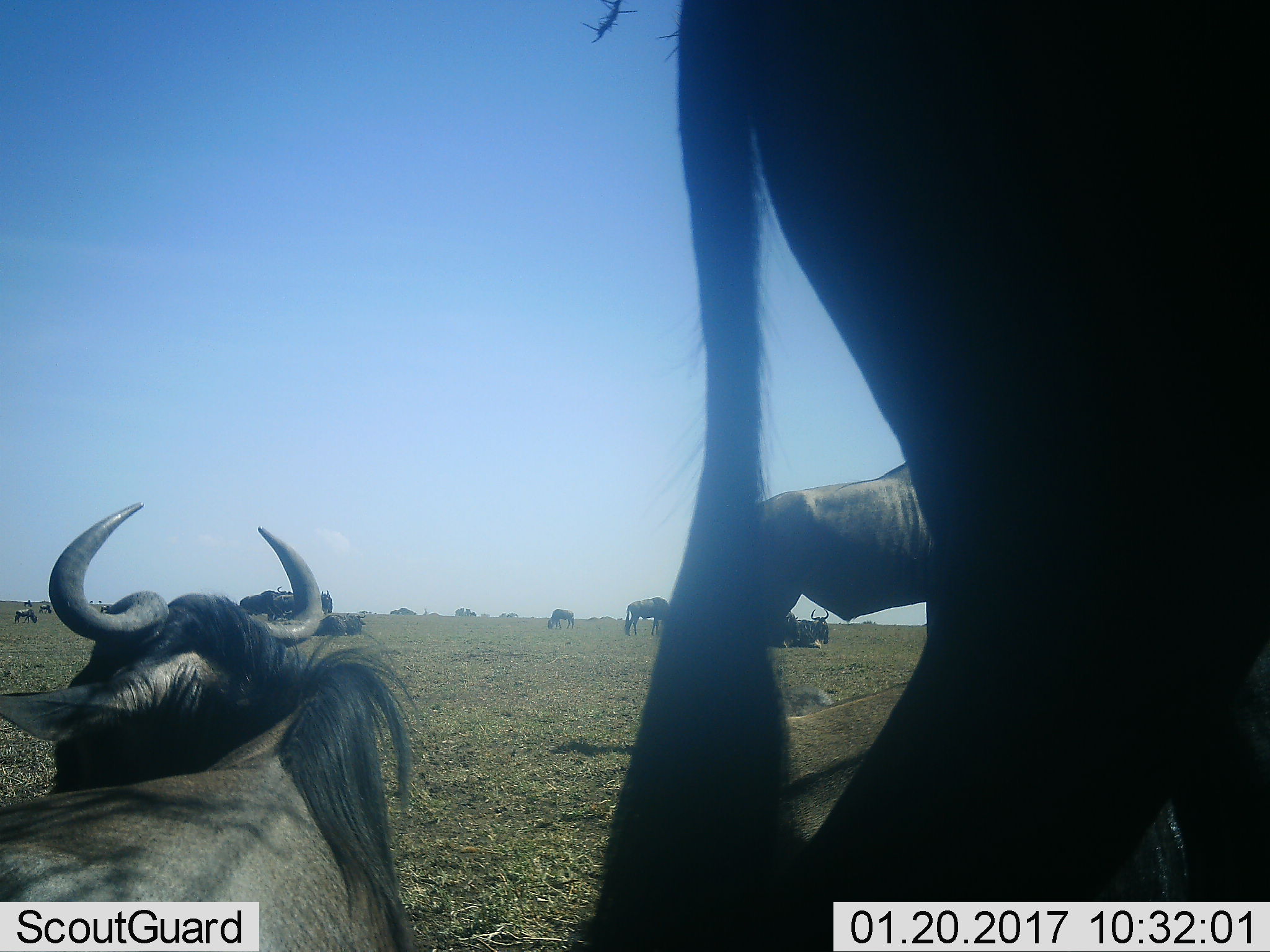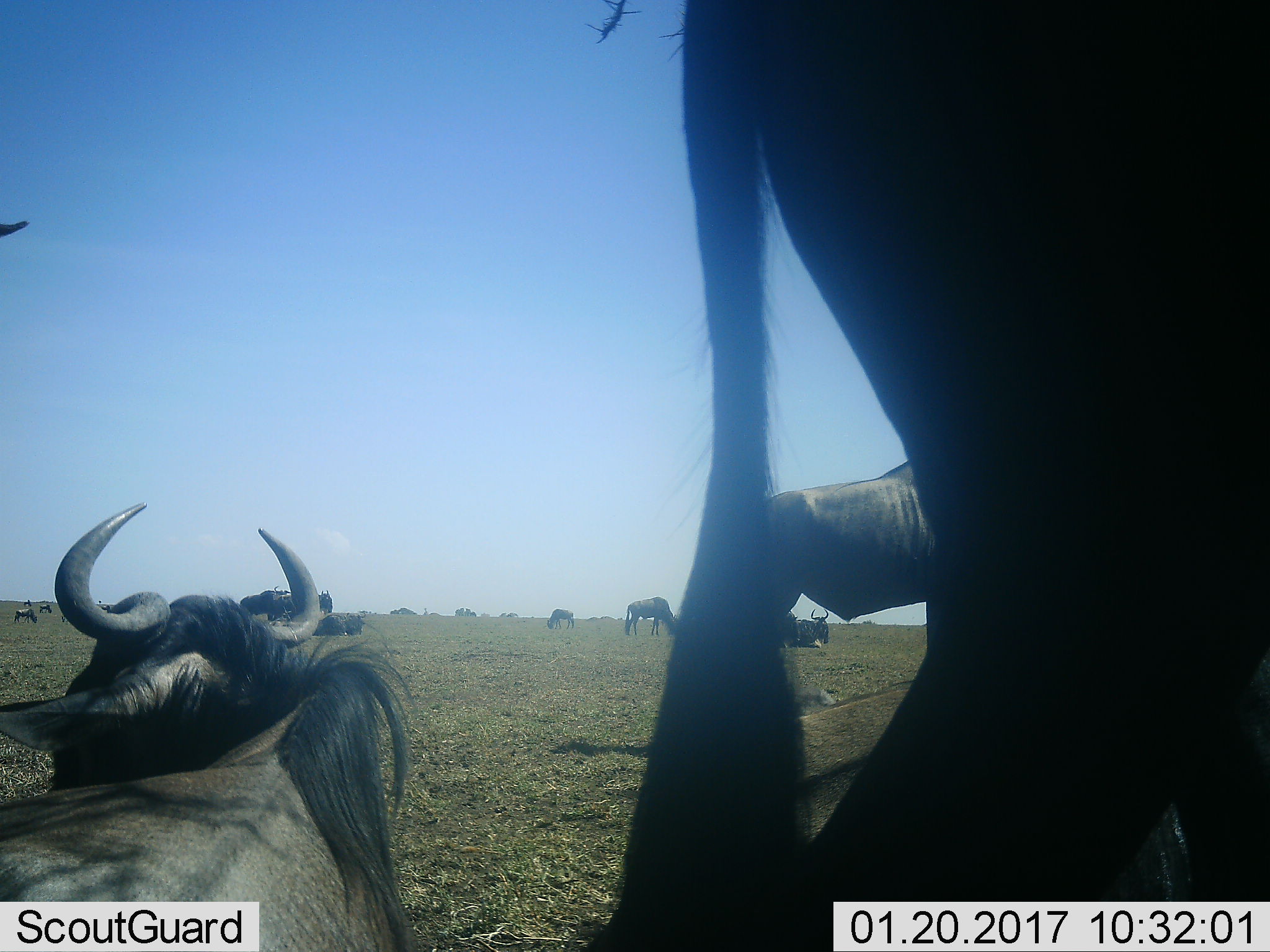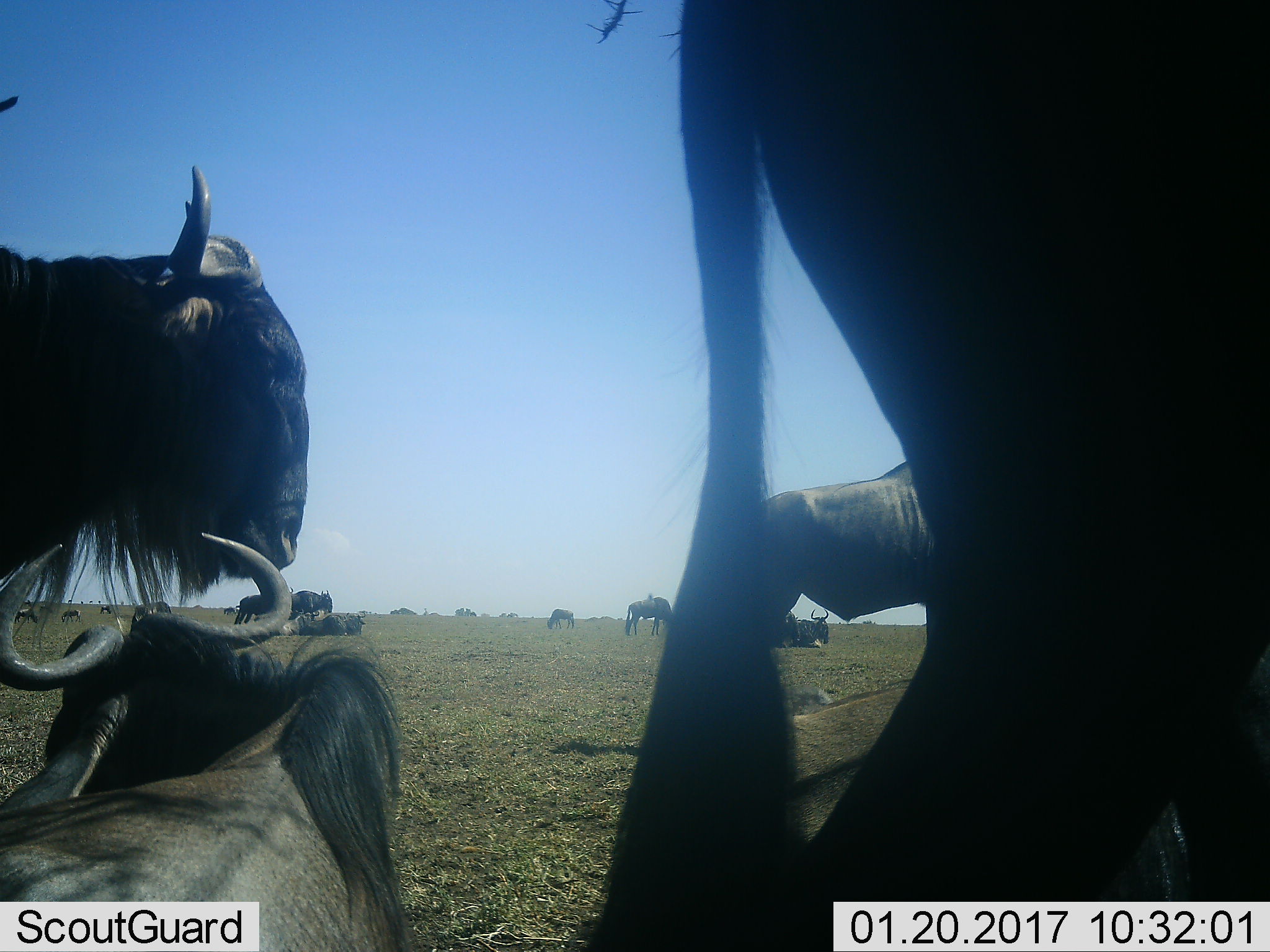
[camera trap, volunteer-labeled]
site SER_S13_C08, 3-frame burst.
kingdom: Animalia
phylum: Chordata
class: Mammalia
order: Artiodactyla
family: Bovidae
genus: Connochaetes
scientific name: Connochaetes taurinus taurinus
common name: blue wildebeest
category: wildebeestblue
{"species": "wildebeestblue (blue wildebeest) (Connochaetes taurinus taurinus)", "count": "11-50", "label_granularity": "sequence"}